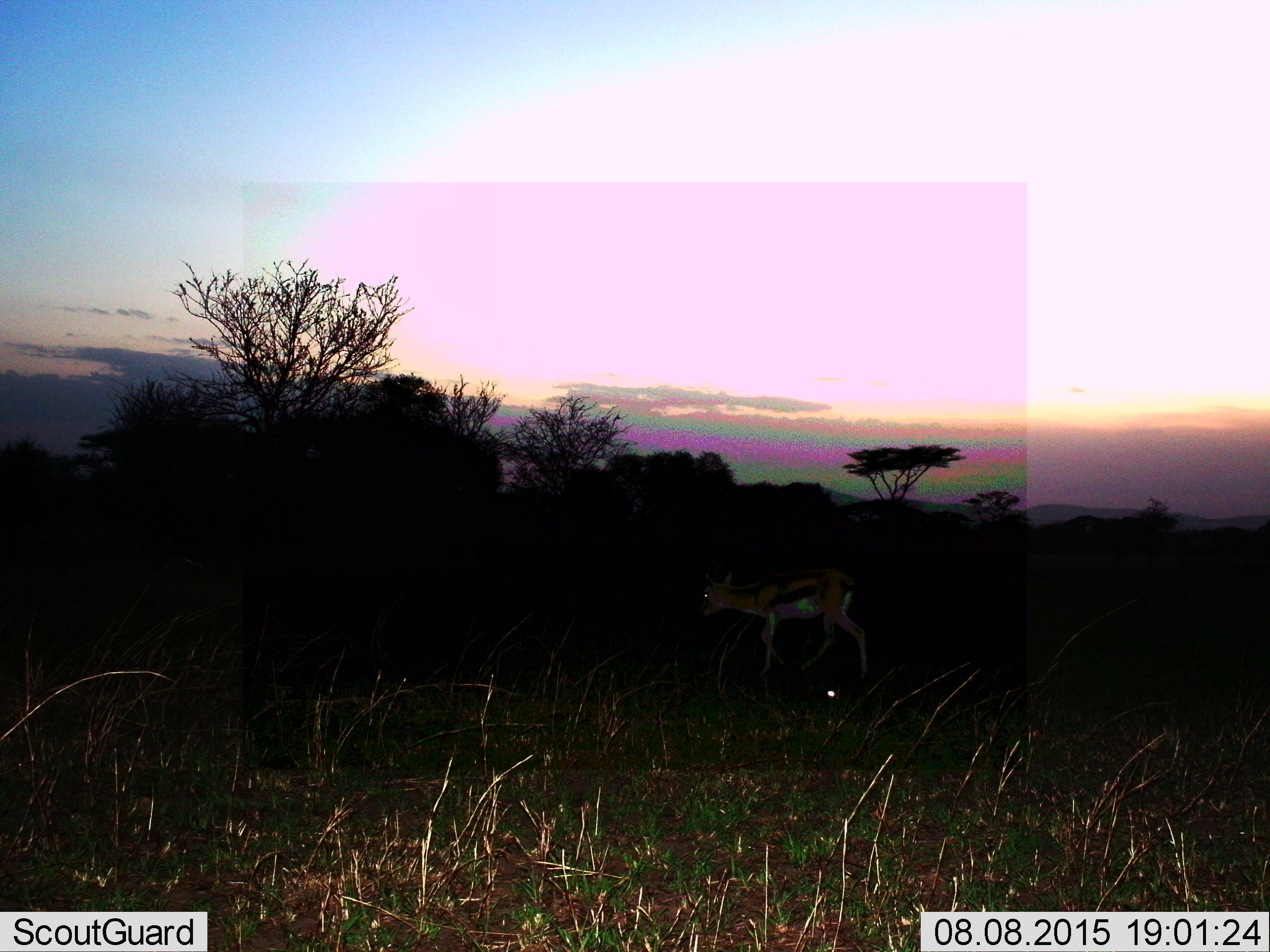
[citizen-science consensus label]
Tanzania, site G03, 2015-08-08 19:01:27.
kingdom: Animalia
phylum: Chordata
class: Mammalia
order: Artiodactyla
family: Bovidae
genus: Eudorcas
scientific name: Eudorcas thomsonii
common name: thomson's gazelle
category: gazellethomsons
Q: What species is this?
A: Gazellethomsons (thomson's gazelle) (Eudorcas thomsonii).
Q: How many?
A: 1.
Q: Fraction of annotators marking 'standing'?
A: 43%.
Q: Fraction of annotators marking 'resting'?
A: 0%.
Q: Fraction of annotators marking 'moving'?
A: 57%.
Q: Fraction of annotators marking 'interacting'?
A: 0%.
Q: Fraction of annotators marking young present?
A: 14%.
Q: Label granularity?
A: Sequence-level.